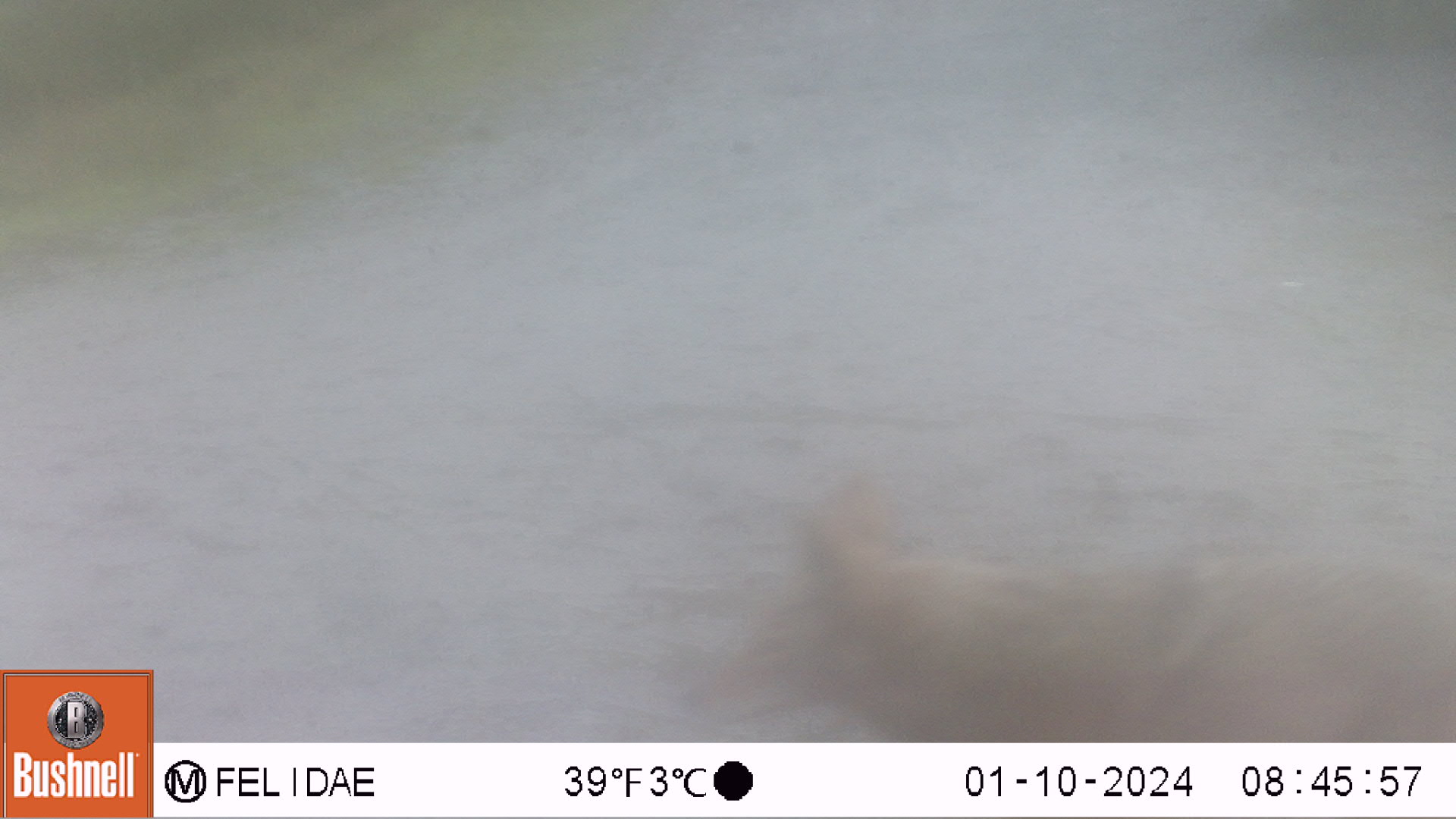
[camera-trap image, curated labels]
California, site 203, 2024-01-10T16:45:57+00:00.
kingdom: Animalia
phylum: Chordata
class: Mammalia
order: Carnivora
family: Canidae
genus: Canis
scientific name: Canis latrans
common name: coyote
Coyote (Canis latrans).